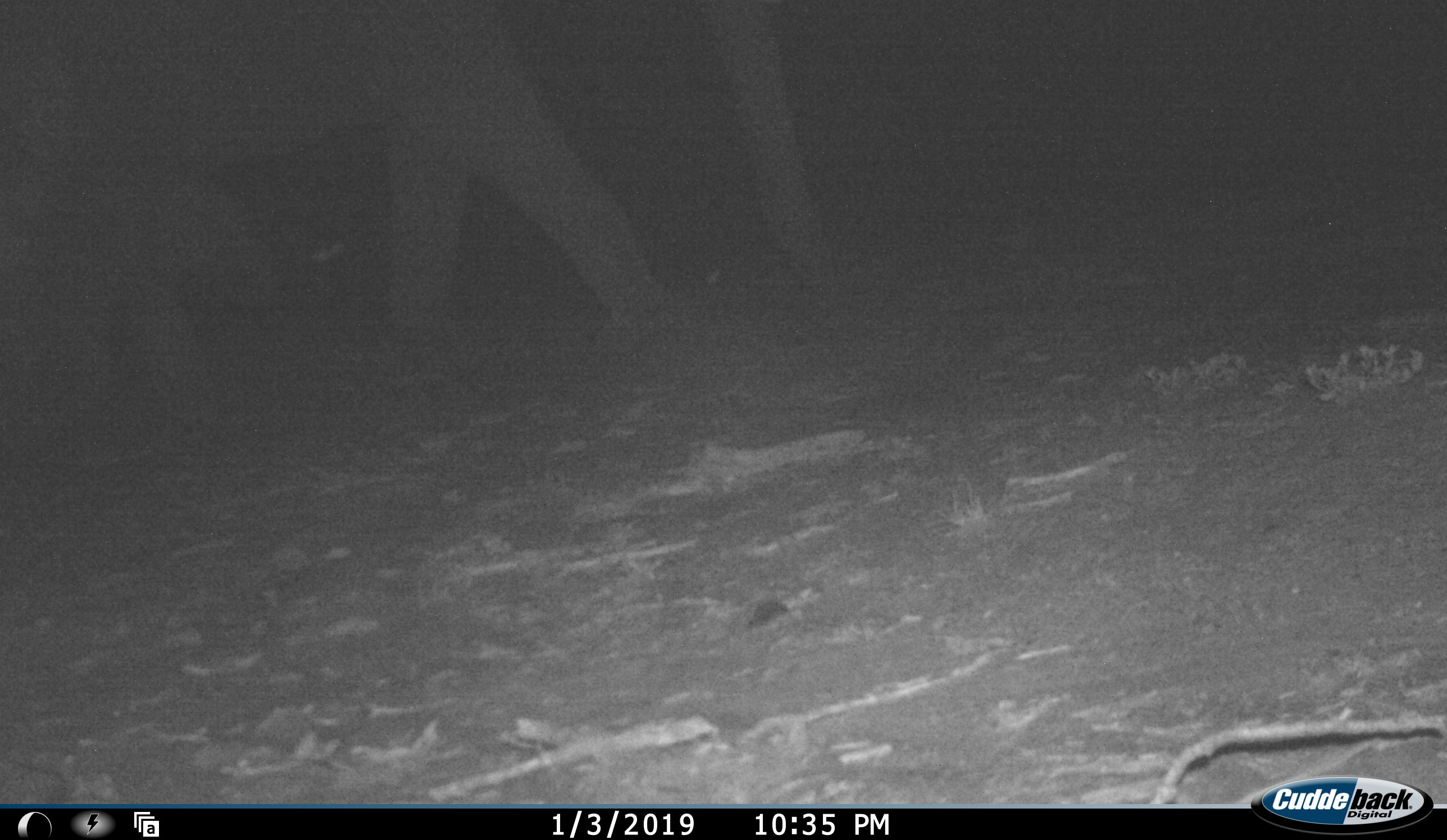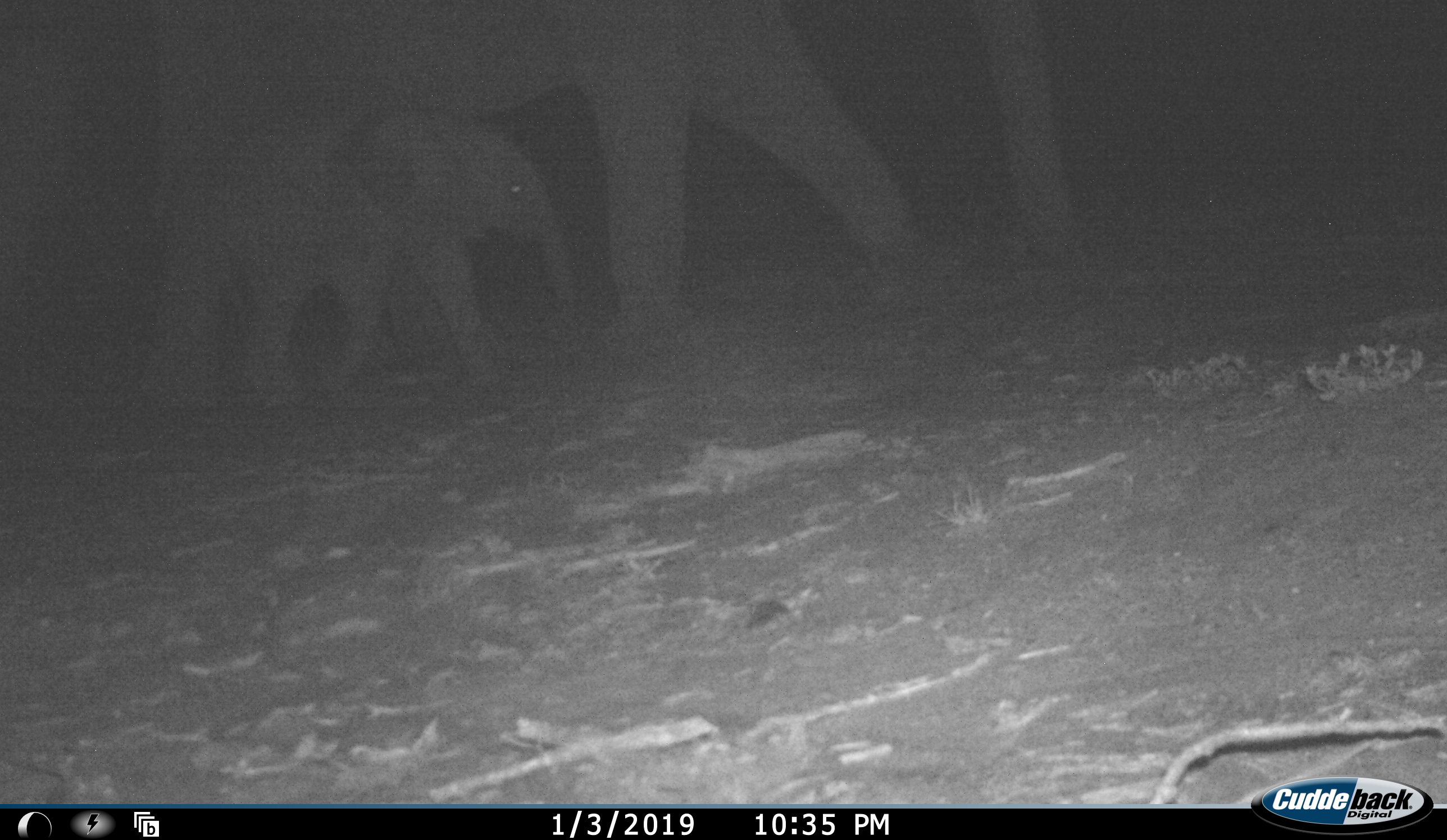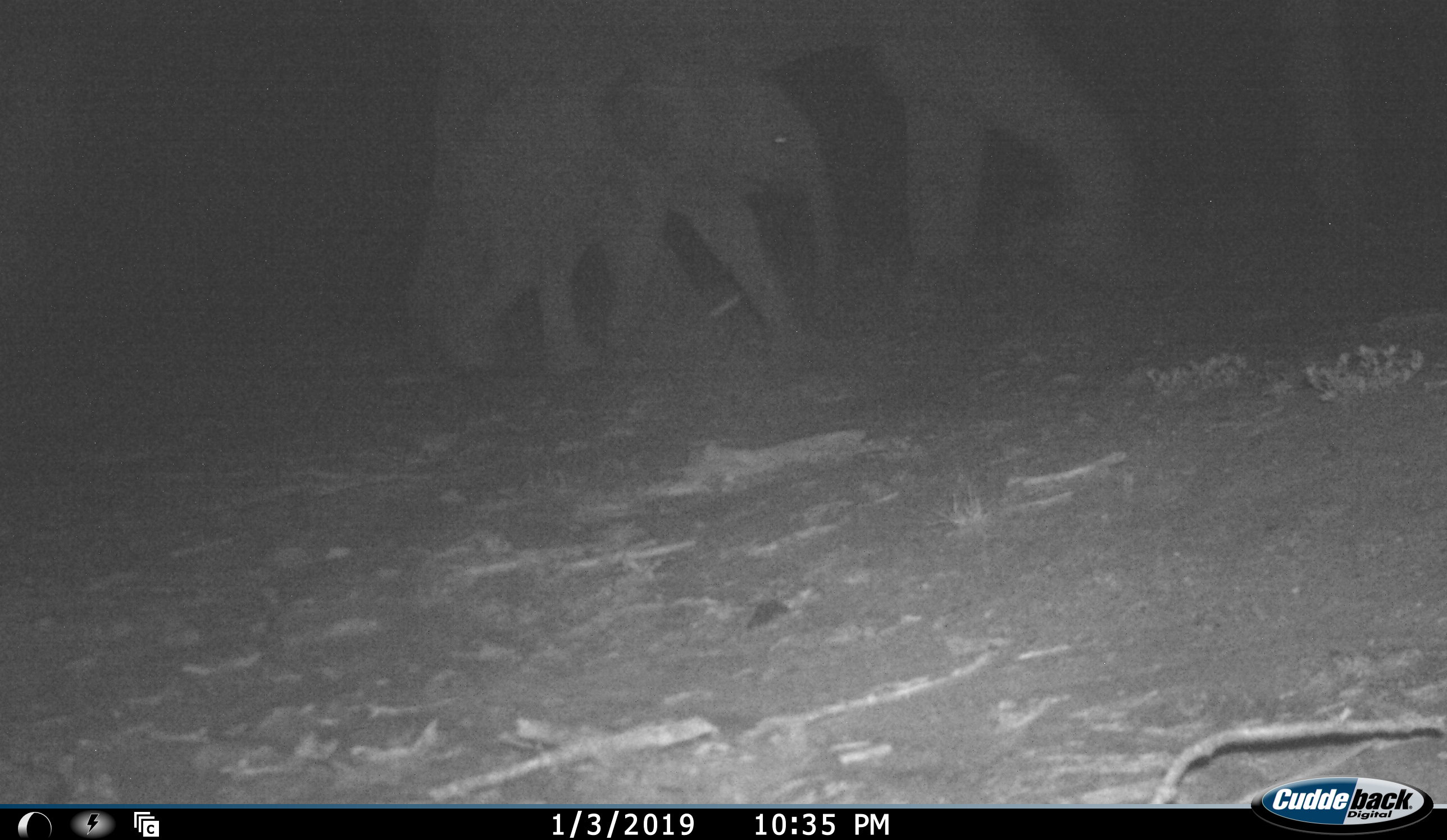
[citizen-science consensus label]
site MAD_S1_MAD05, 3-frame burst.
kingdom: Animalia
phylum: Chordata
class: Mammalia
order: Proboscidea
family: Elephantidae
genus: Loxodonta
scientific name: Loxodonta africana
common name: african bush elephant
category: elephant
Elephant (african bush elephant) (Loxodonta africana), count 2. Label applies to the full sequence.